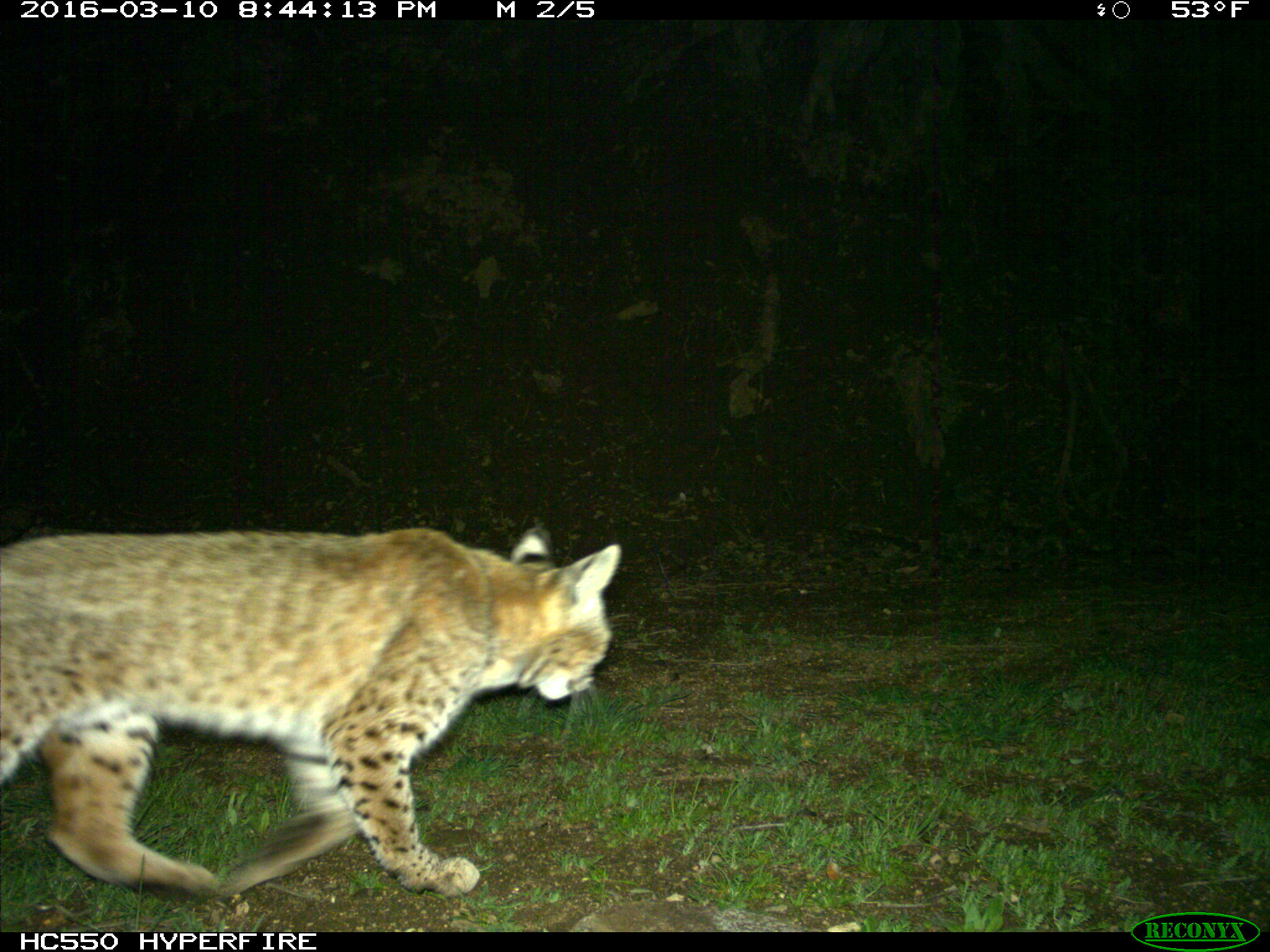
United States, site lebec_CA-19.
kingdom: Animalia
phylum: Chordata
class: Mammalia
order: Carnivora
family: Felidae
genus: Lynx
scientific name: Lynx rufus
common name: bobcat